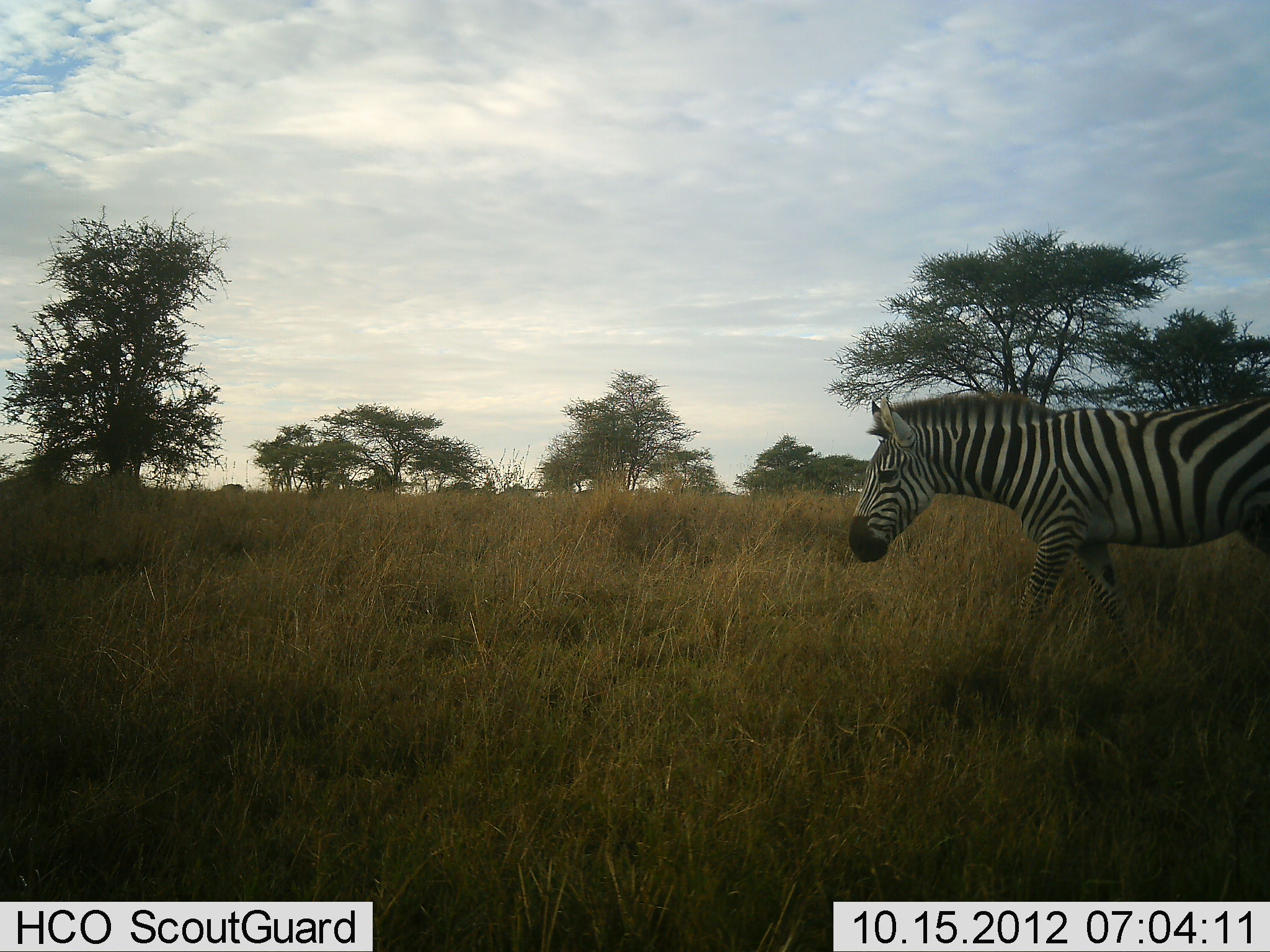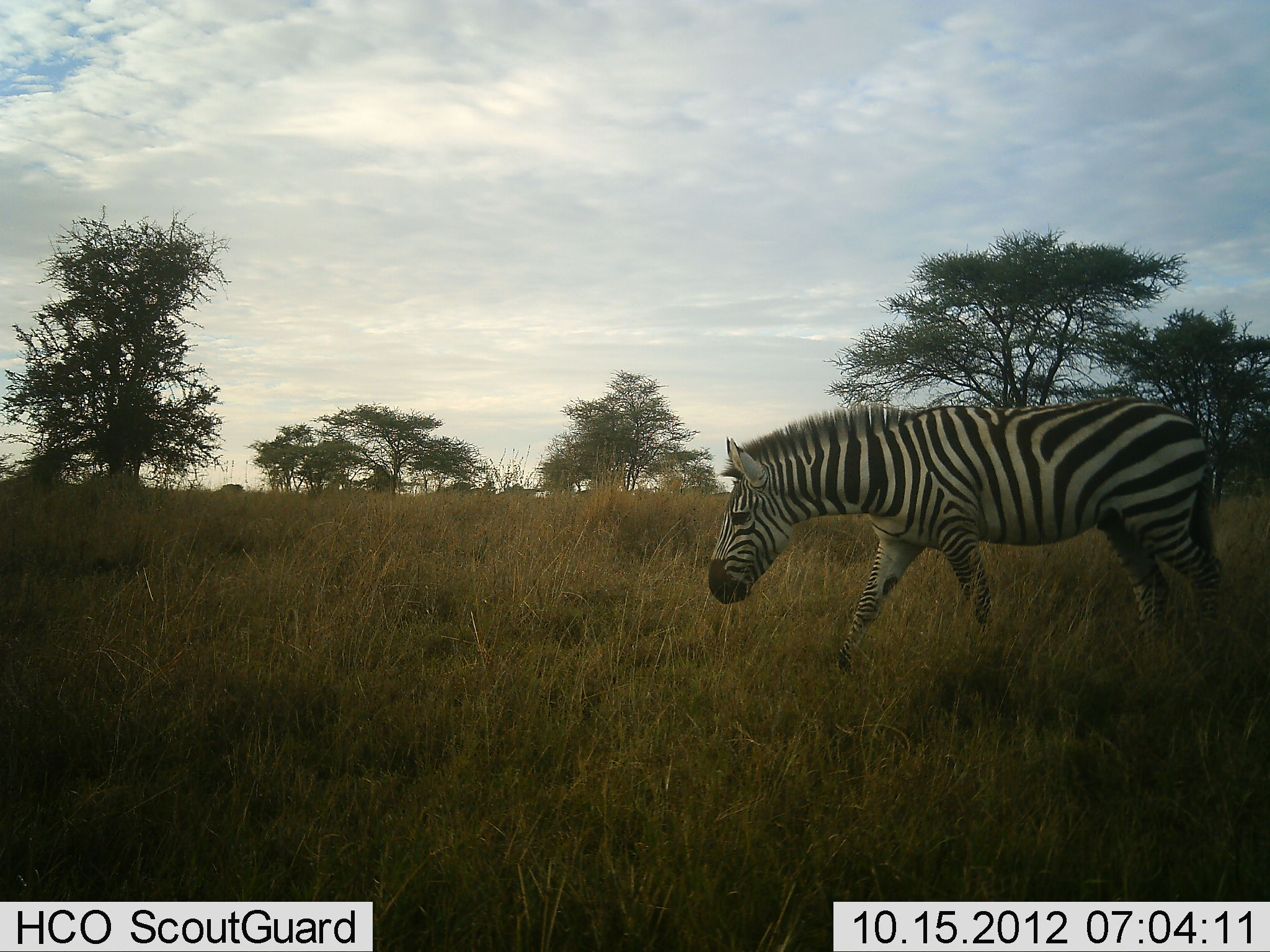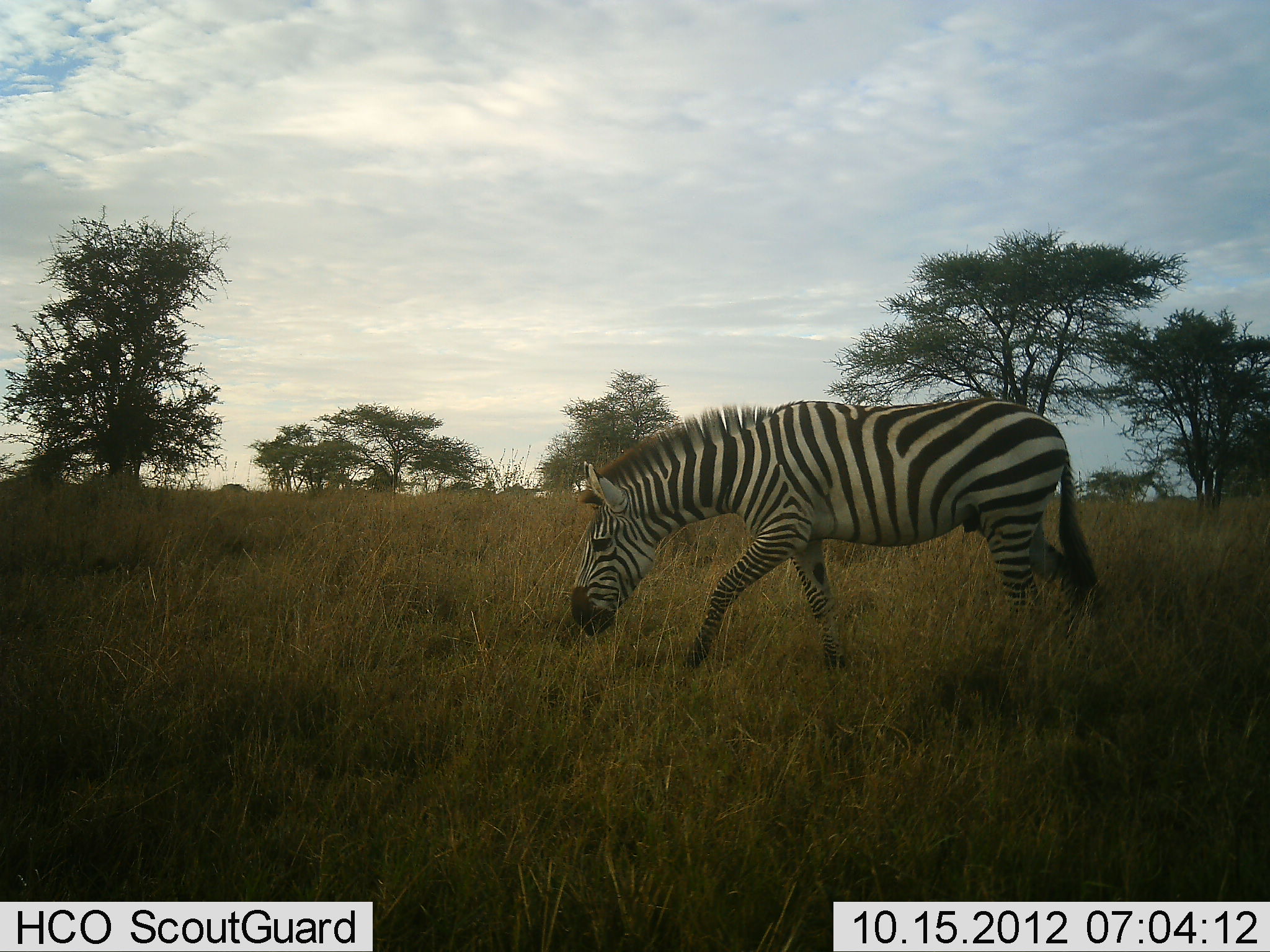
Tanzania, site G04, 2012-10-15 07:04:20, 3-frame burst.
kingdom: Animalia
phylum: Chordata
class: Mammalia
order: Perissodactyla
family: Equidae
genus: Equus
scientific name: Equus quagga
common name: plains zebra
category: zebra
Zebra (plains zebra) (Equus quagga), count 1. Behavior (volunteer vote fractions): standing 0%, resting 0%, moving 100%, interacting 0%. Young present (vote fraction): 0%. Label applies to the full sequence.